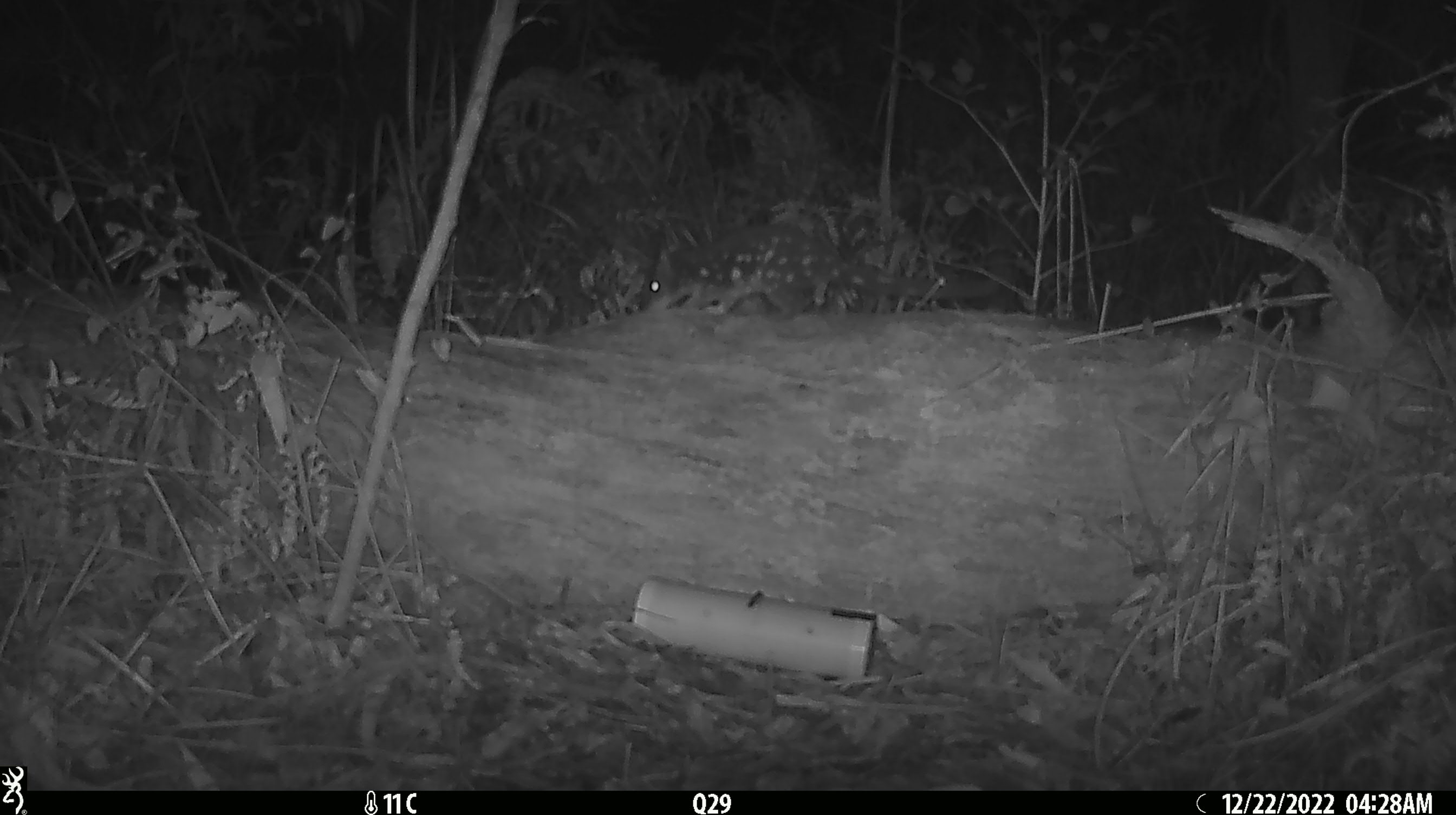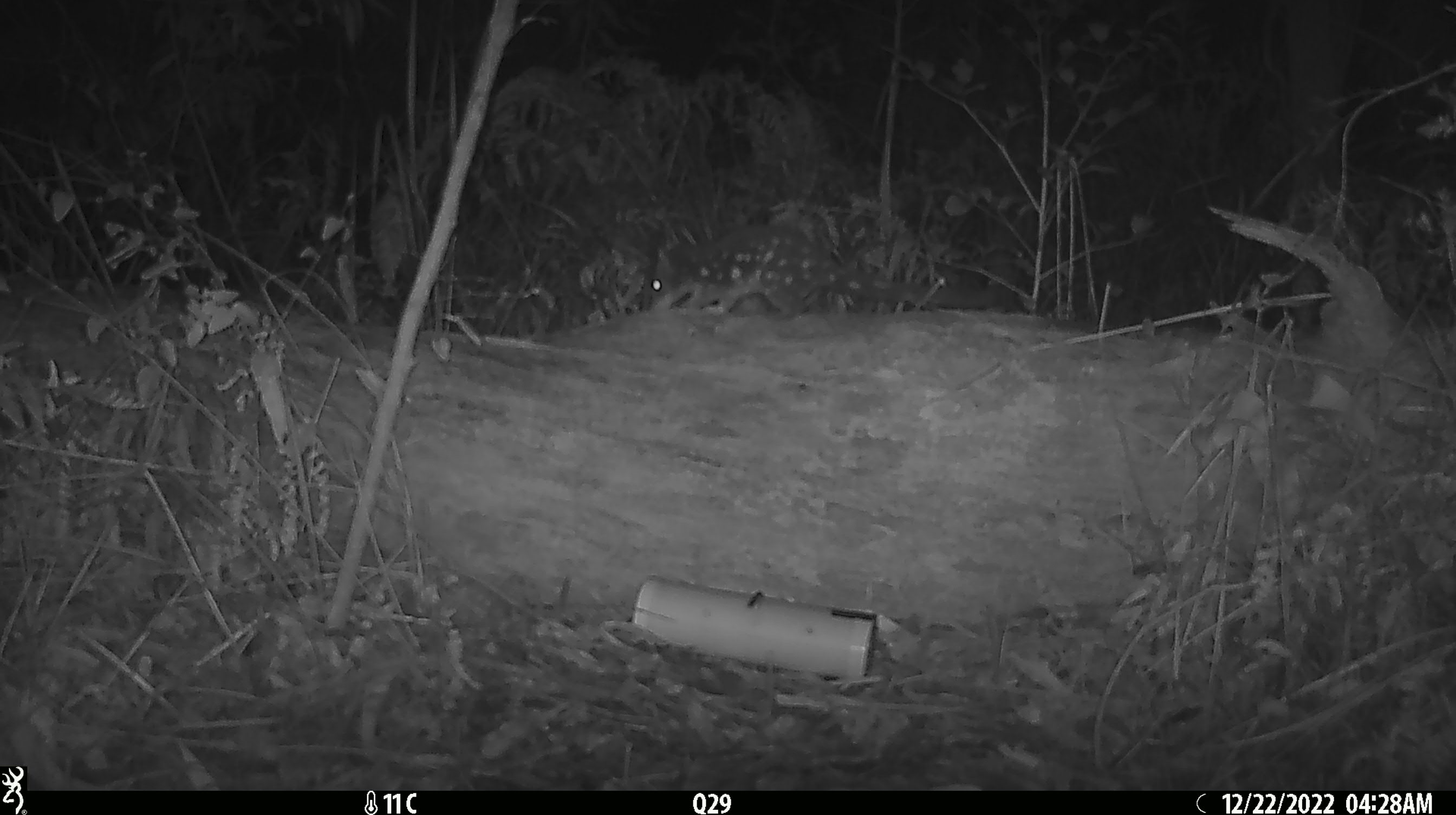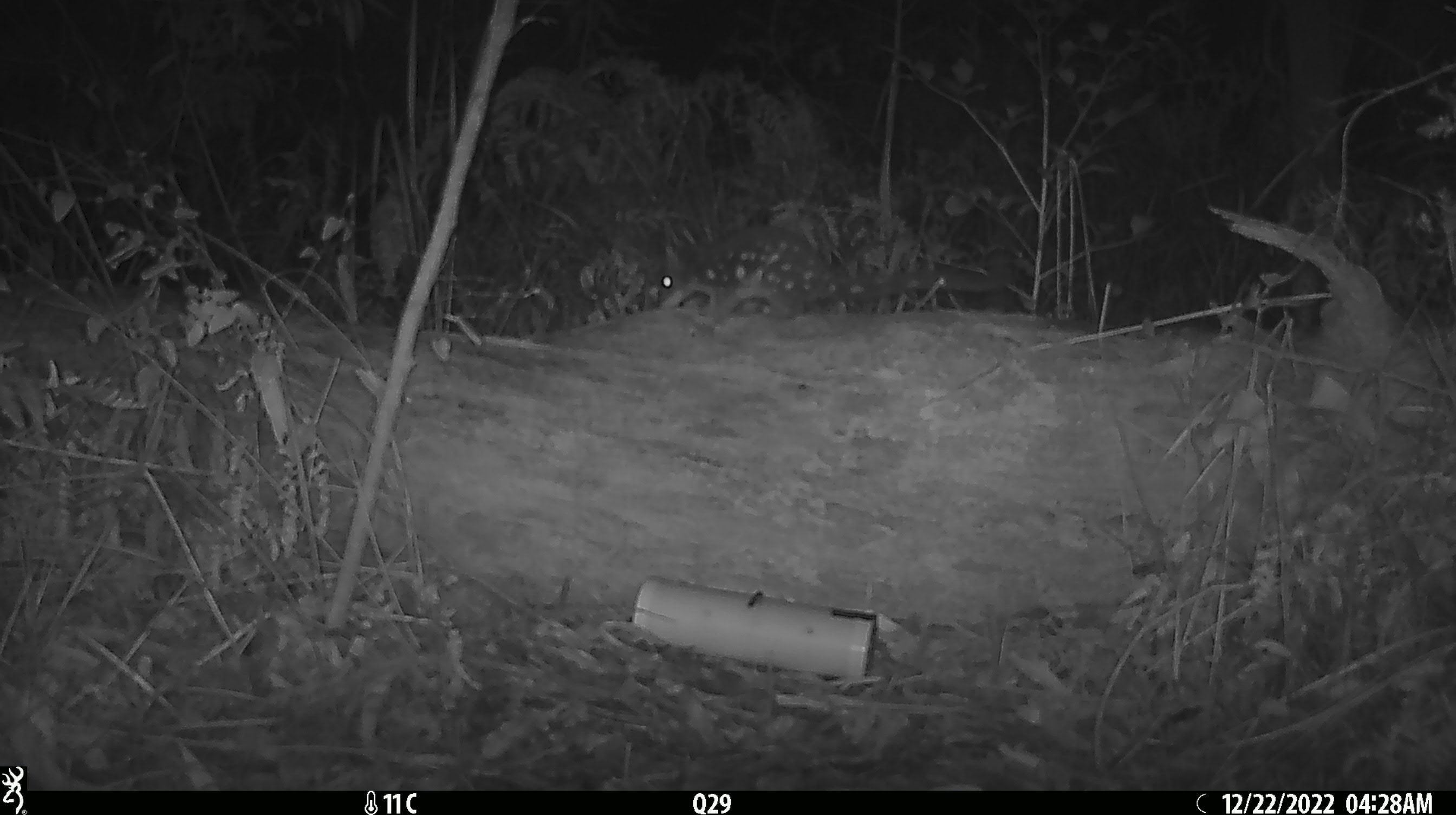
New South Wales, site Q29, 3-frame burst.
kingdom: Animalia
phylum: Chordata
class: Mammalia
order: Dasyuromorphia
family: Dasyuridae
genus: Dasyurus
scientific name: Dasyurus maculatus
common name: spotted-tailed quoll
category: quoll